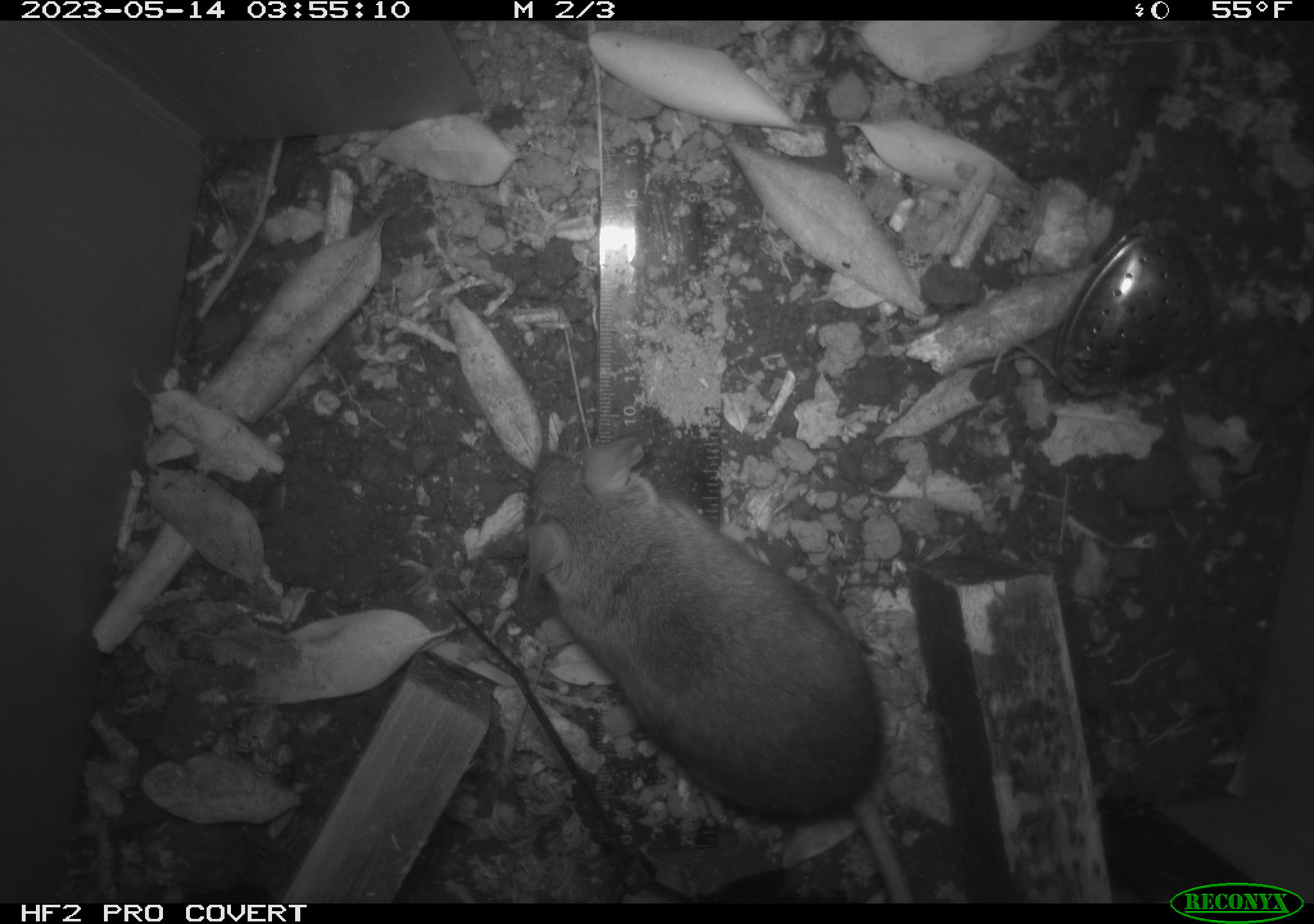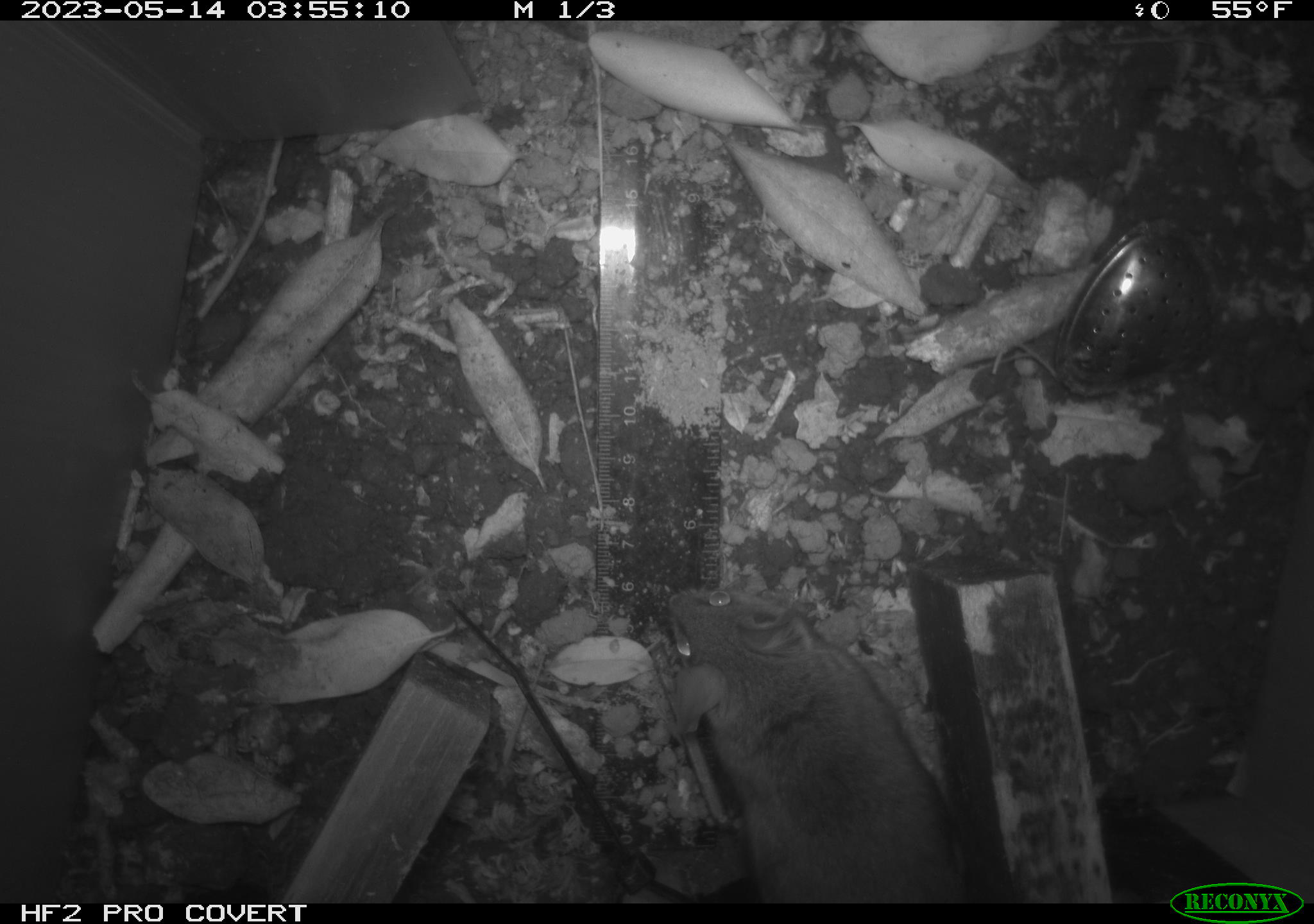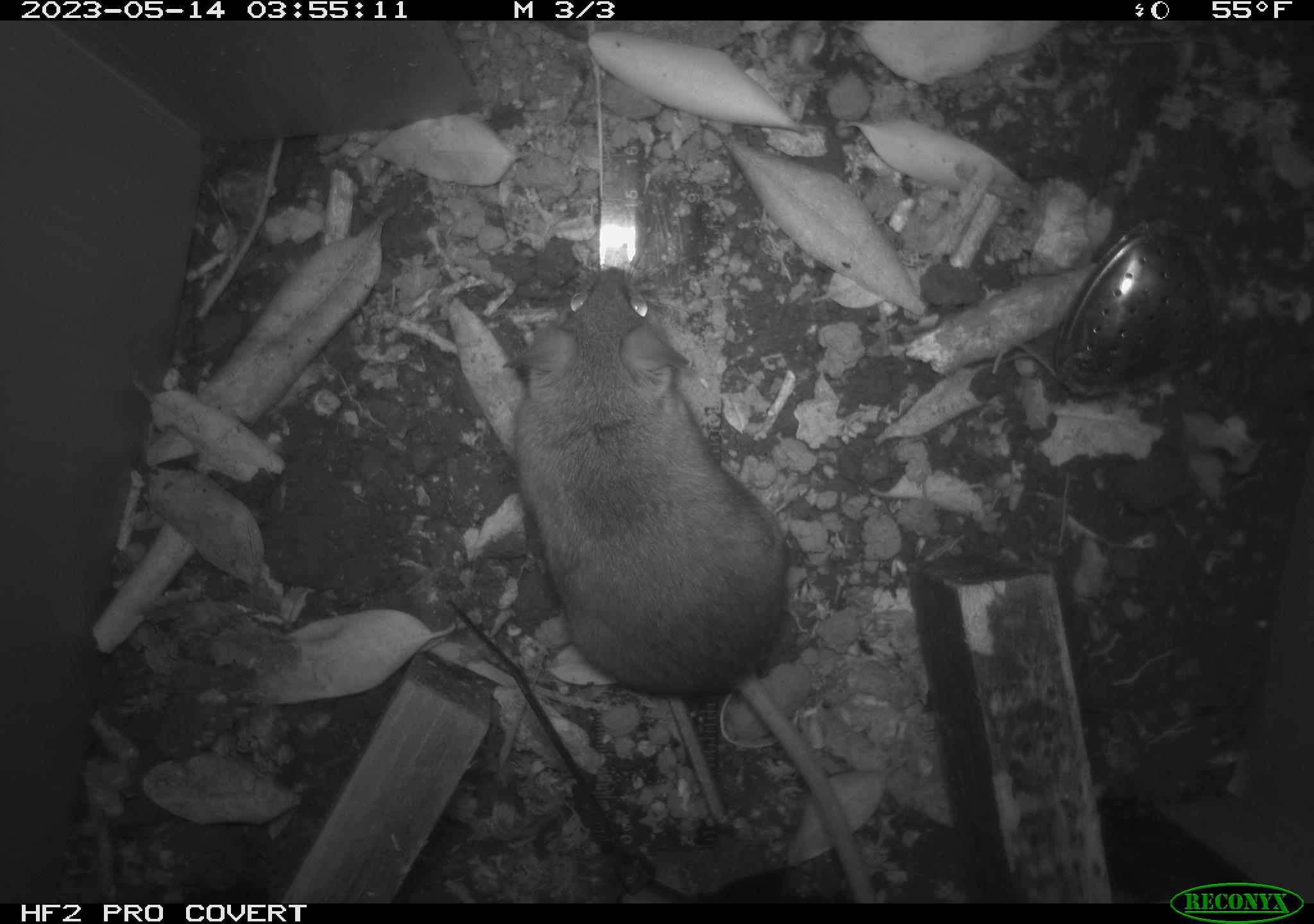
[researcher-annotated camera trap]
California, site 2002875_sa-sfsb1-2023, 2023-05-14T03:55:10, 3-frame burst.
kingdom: Animalia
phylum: Chordata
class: Mammalia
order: Rodentia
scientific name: Rodentia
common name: mouse species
Mouse species (Rodentia).